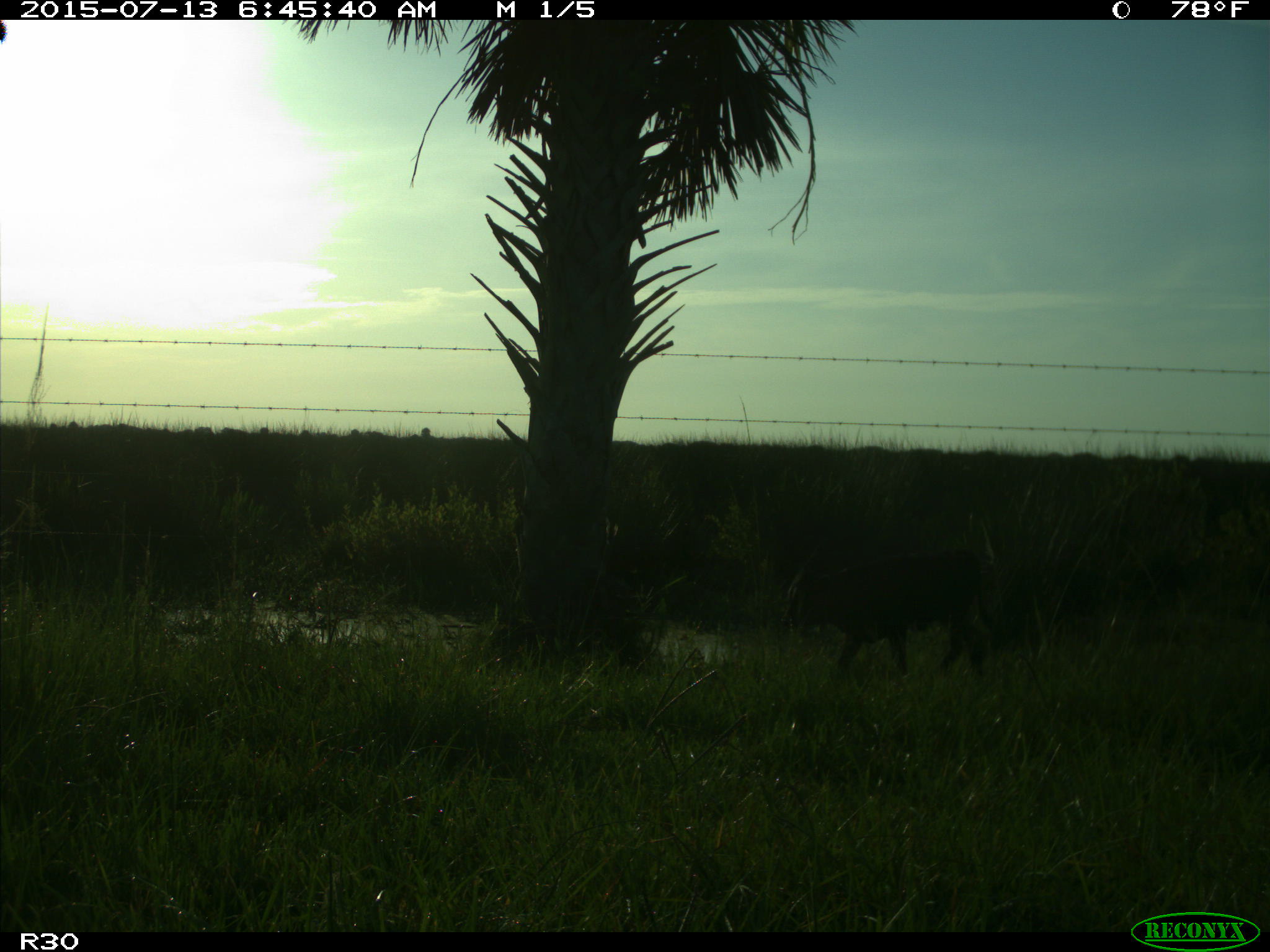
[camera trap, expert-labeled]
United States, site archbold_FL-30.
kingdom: Animalia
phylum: Chordata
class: Mammalia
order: Artiodactyla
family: Bovidae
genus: Bos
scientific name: Bos taurus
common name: domestic cow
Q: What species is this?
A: Bos taurus (domestic cow).